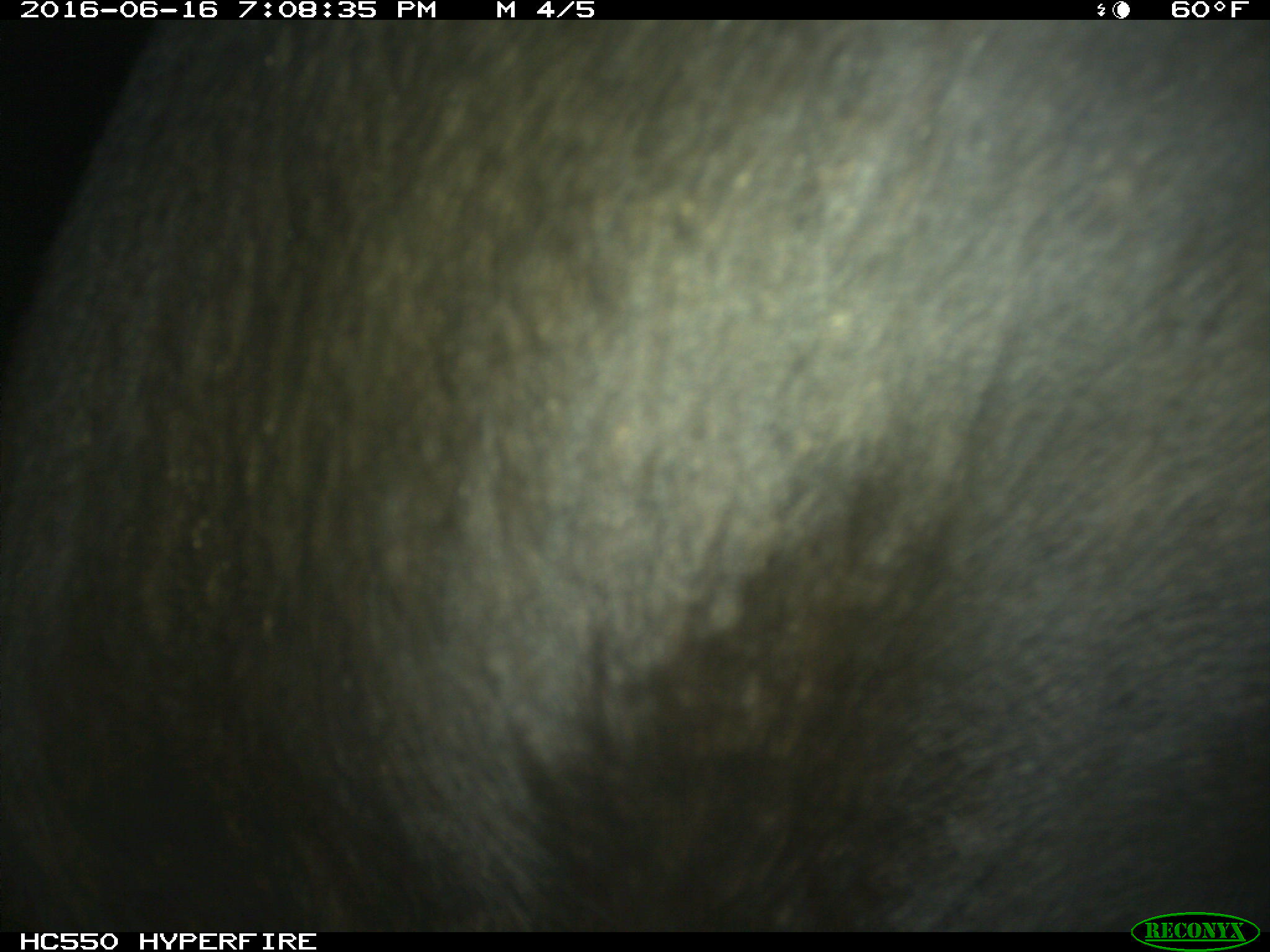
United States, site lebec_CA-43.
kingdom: Animalia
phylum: Chordata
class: Mammalia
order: Artiodactyla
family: Bovidae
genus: Bos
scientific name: Bos taurus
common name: domestic cow